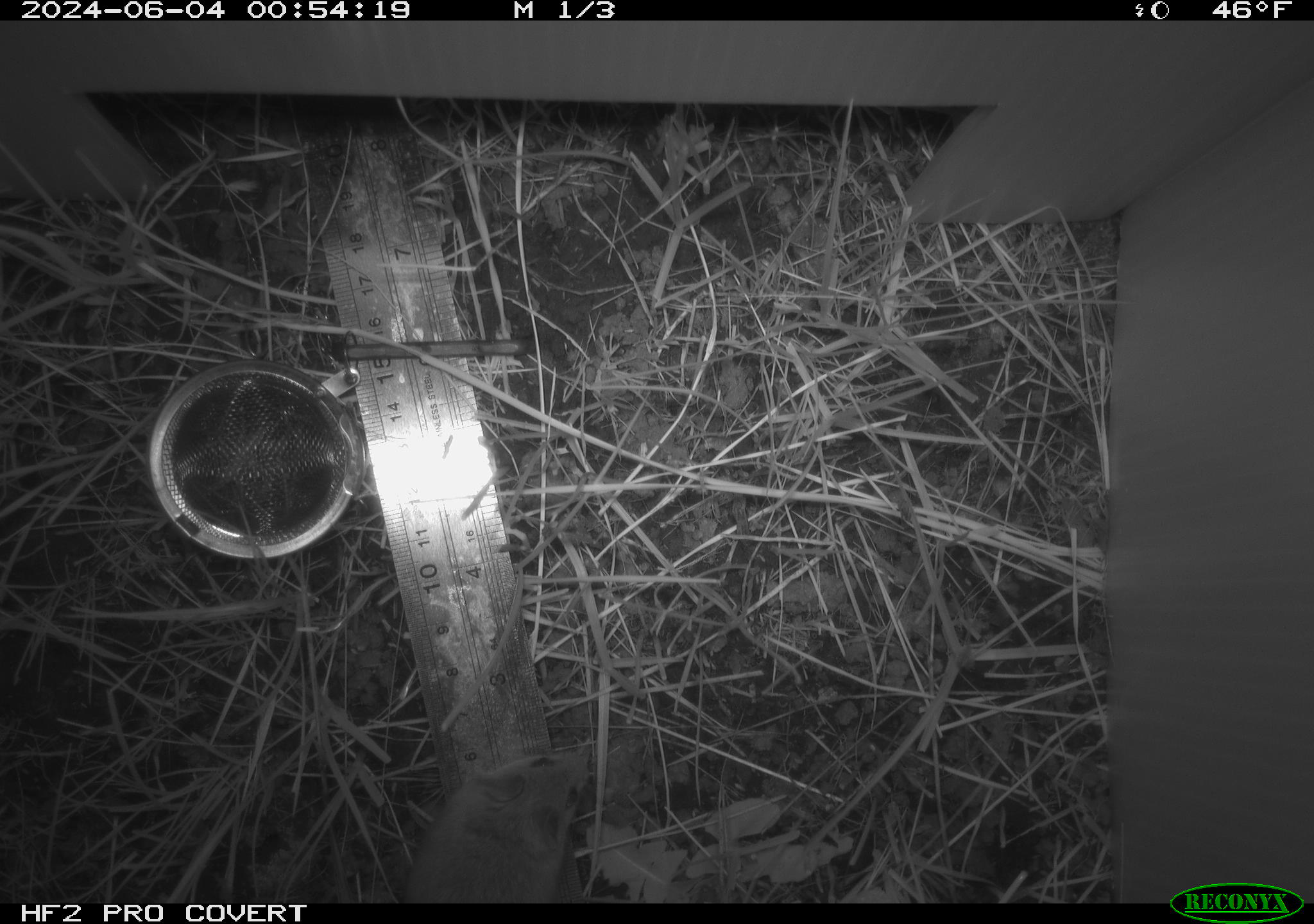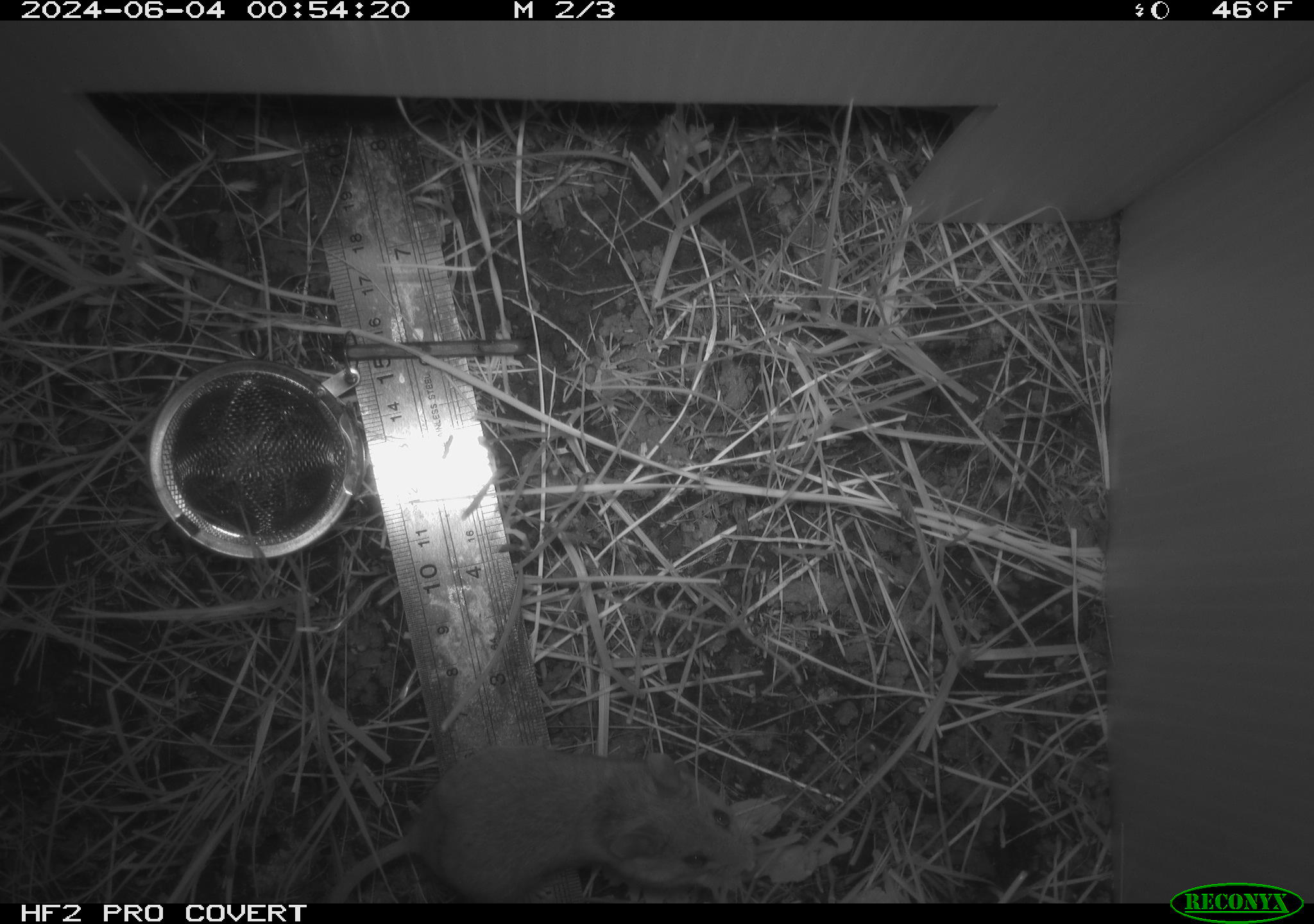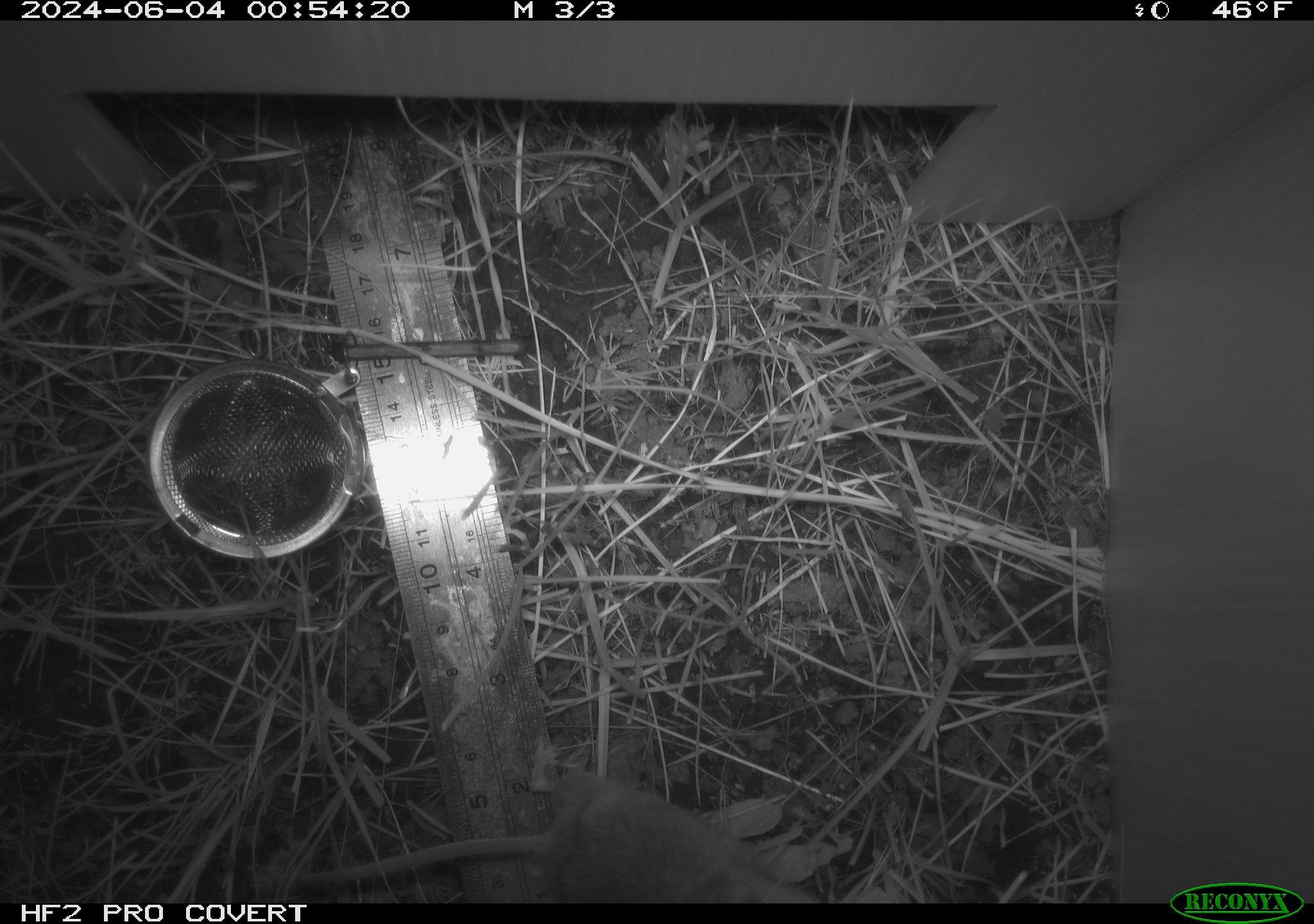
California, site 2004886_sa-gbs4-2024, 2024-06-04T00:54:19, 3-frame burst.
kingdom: Animalia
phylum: Chordata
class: Mammalia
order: Rodentia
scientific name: Rodentia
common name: mouse species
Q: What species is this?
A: Mouse species (Rodentia).